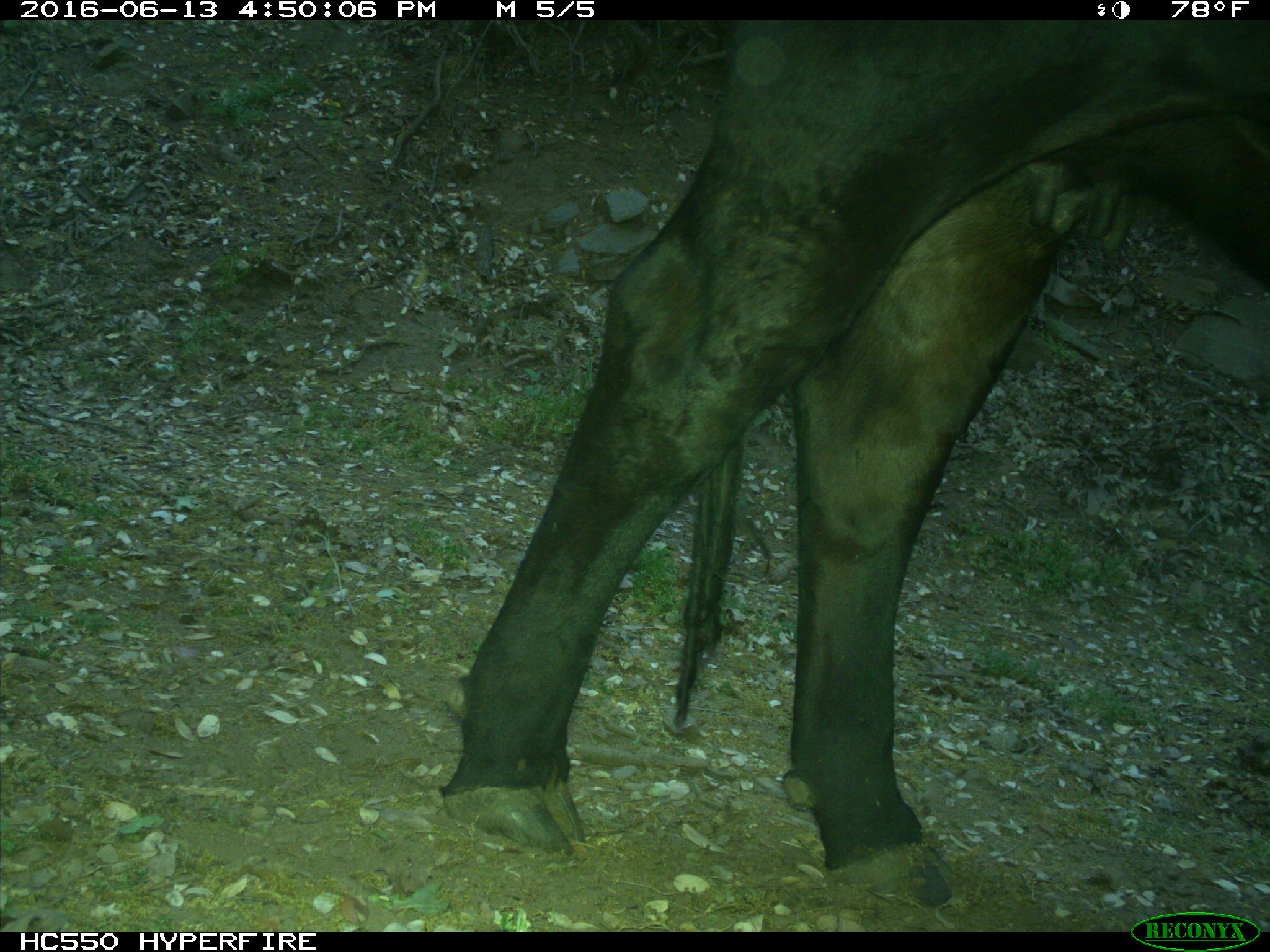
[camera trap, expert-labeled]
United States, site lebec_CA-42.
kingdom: Animalia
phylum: Chordata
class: Mammalia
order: Artiodactyla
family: Bovidae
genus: Bos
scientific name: Bos taurus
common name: domestic cow